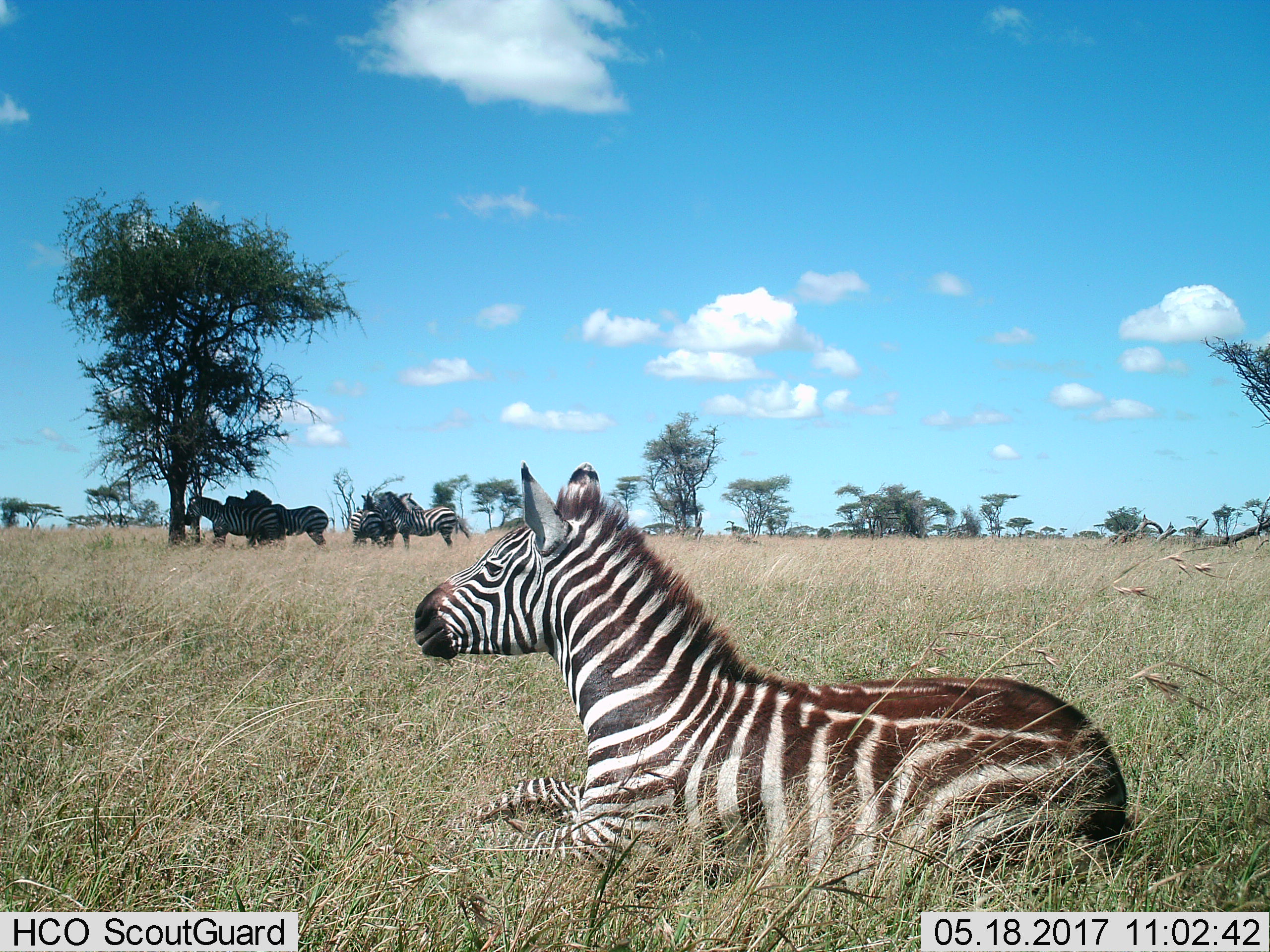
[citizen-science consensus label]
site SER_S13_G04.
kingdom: Animalia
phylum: Chordata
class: Mammalia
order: Perissodactyla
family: Equidae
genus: Equus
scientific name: Equus quagga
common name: plains zebra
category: zebraplains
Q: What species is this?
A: Zebraplains (plains zebra) (Equus quagga).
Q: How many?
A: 7.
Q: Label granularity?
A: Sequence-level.